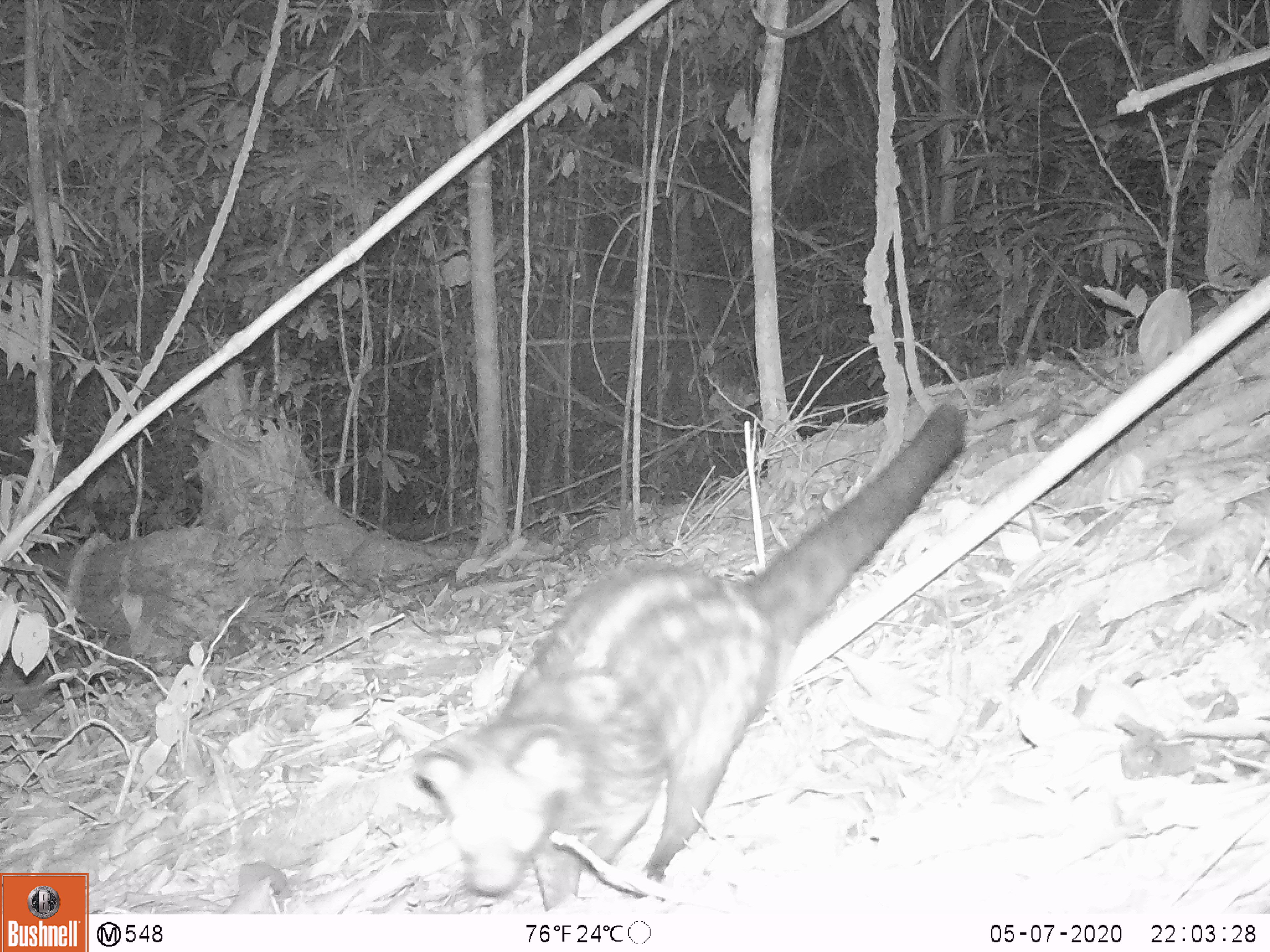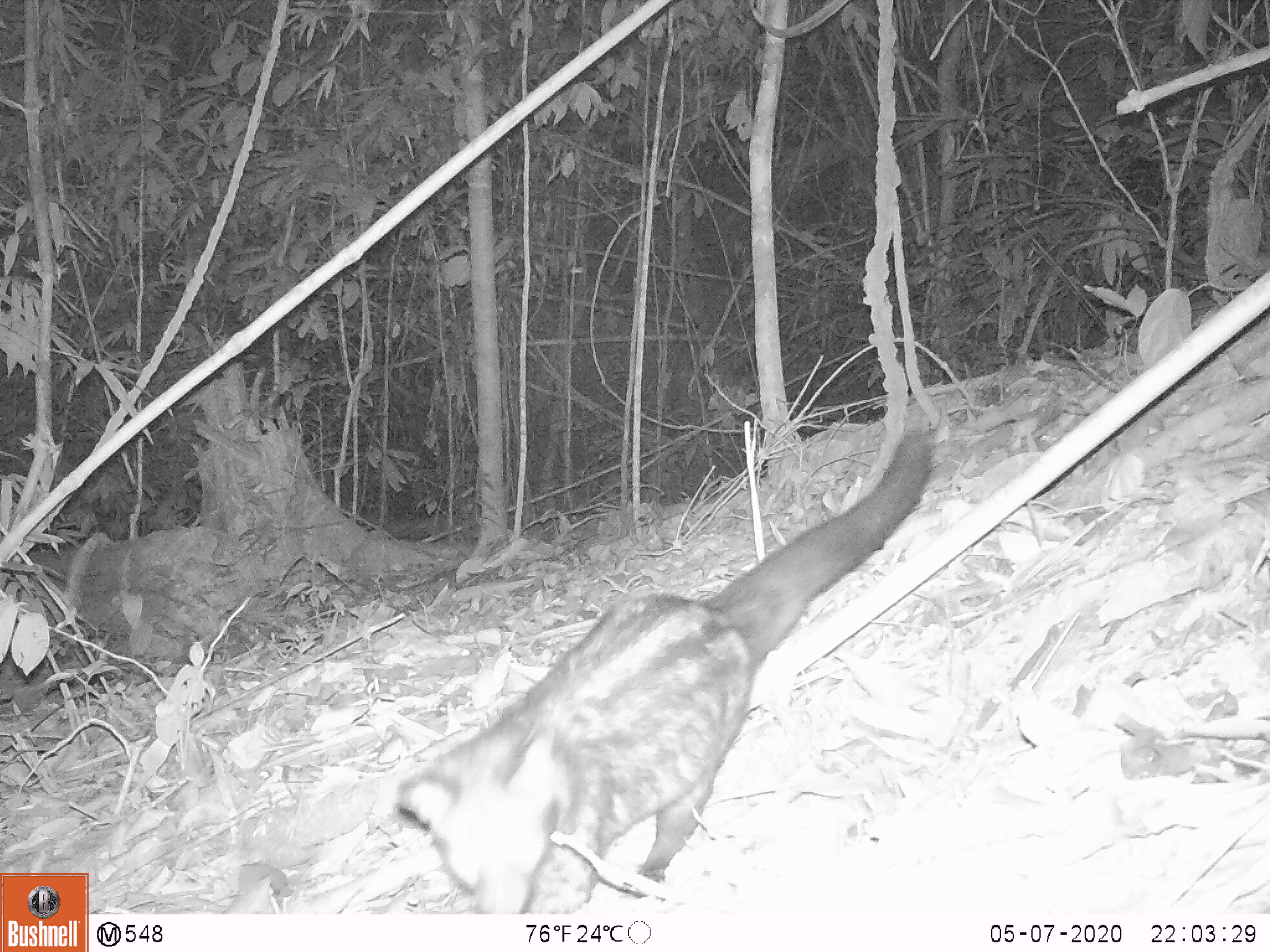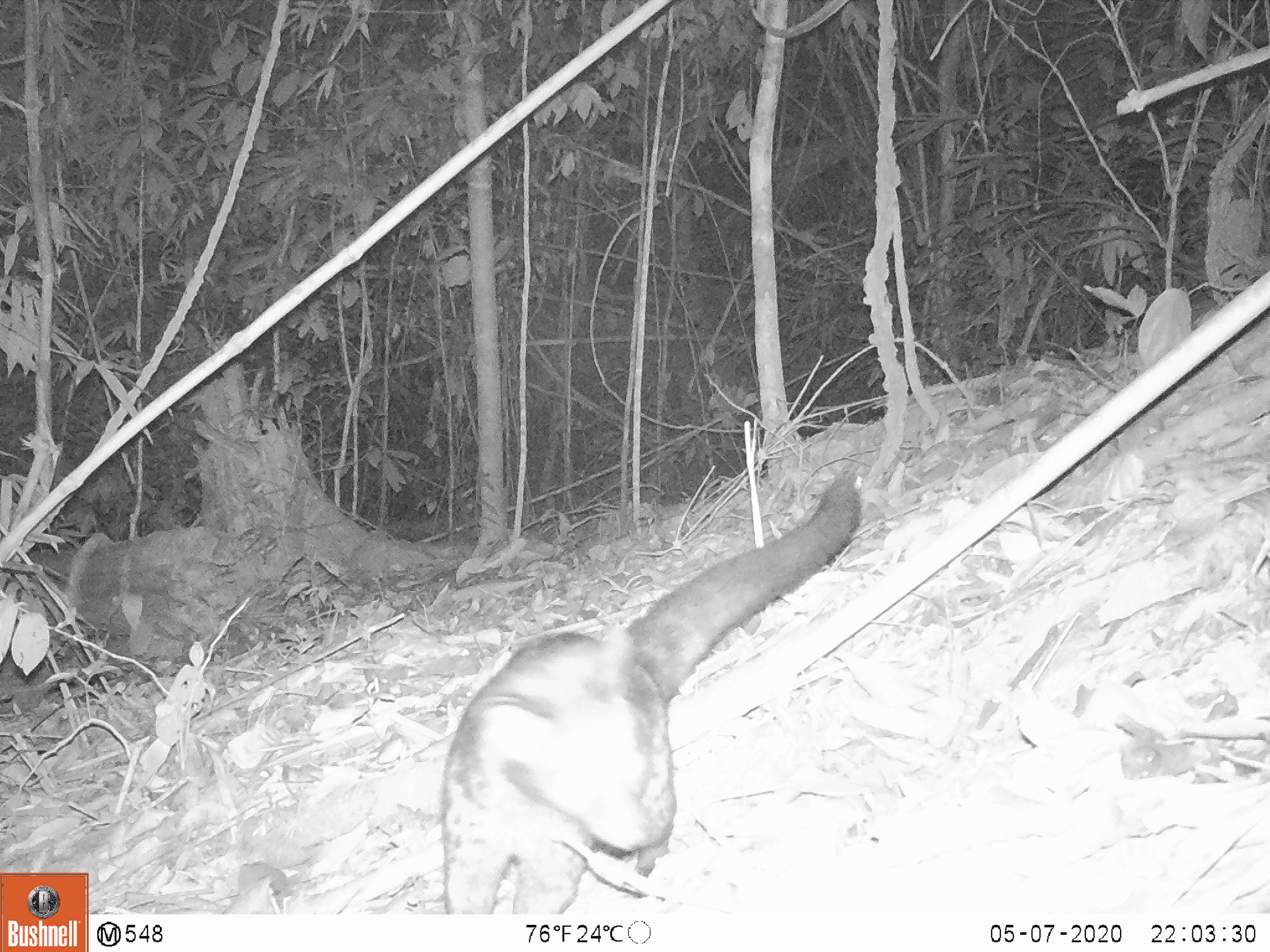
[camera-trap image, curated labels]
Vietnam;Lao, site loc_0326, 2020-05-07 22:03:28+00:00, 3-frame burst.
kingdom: Animalia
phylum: Chordata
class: Mammalia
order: Carnivora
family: Viverridae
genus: Paradoxurus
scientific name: Paradoxurus hermaphroditus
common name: common palm civet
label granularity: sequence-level